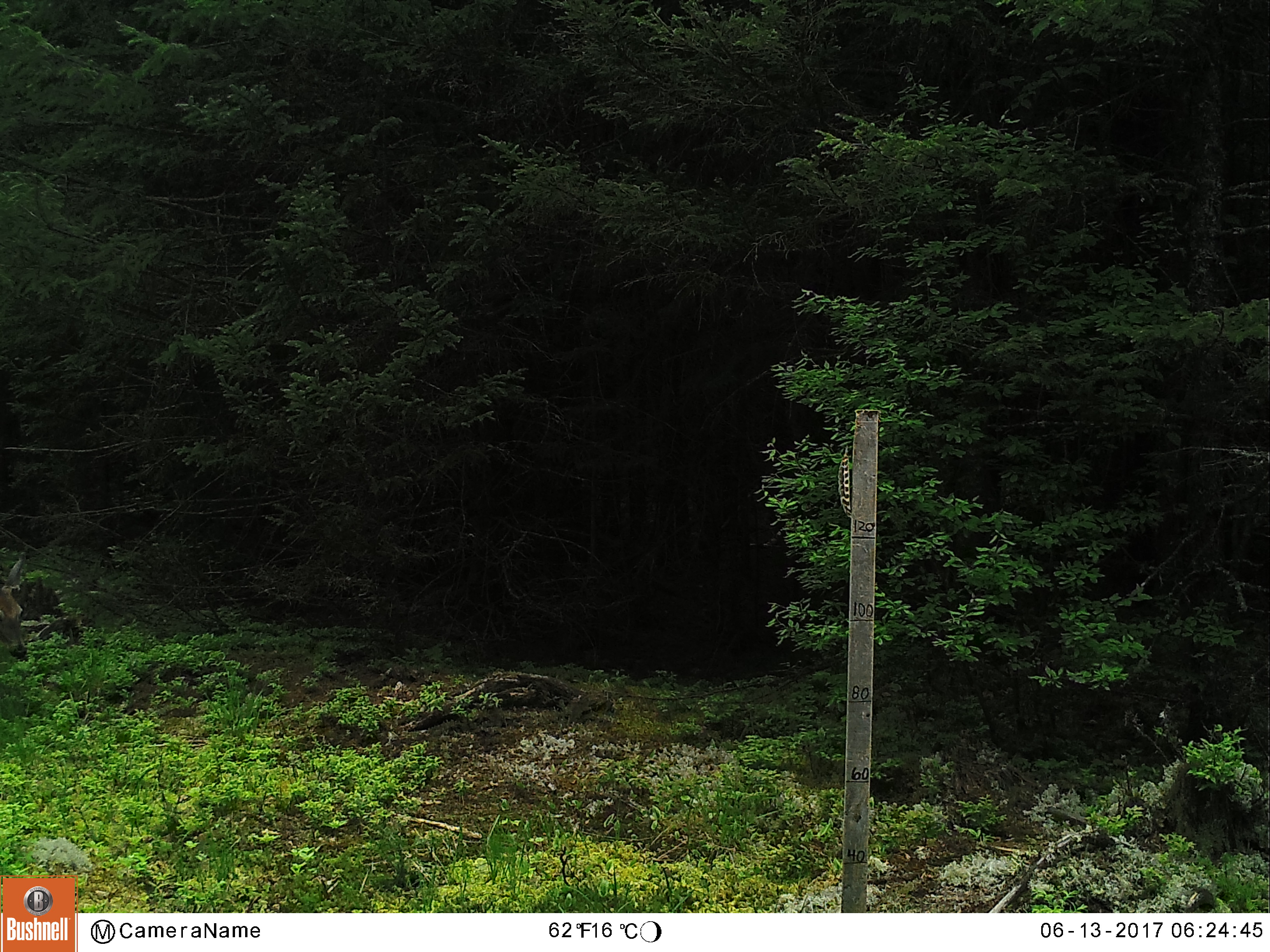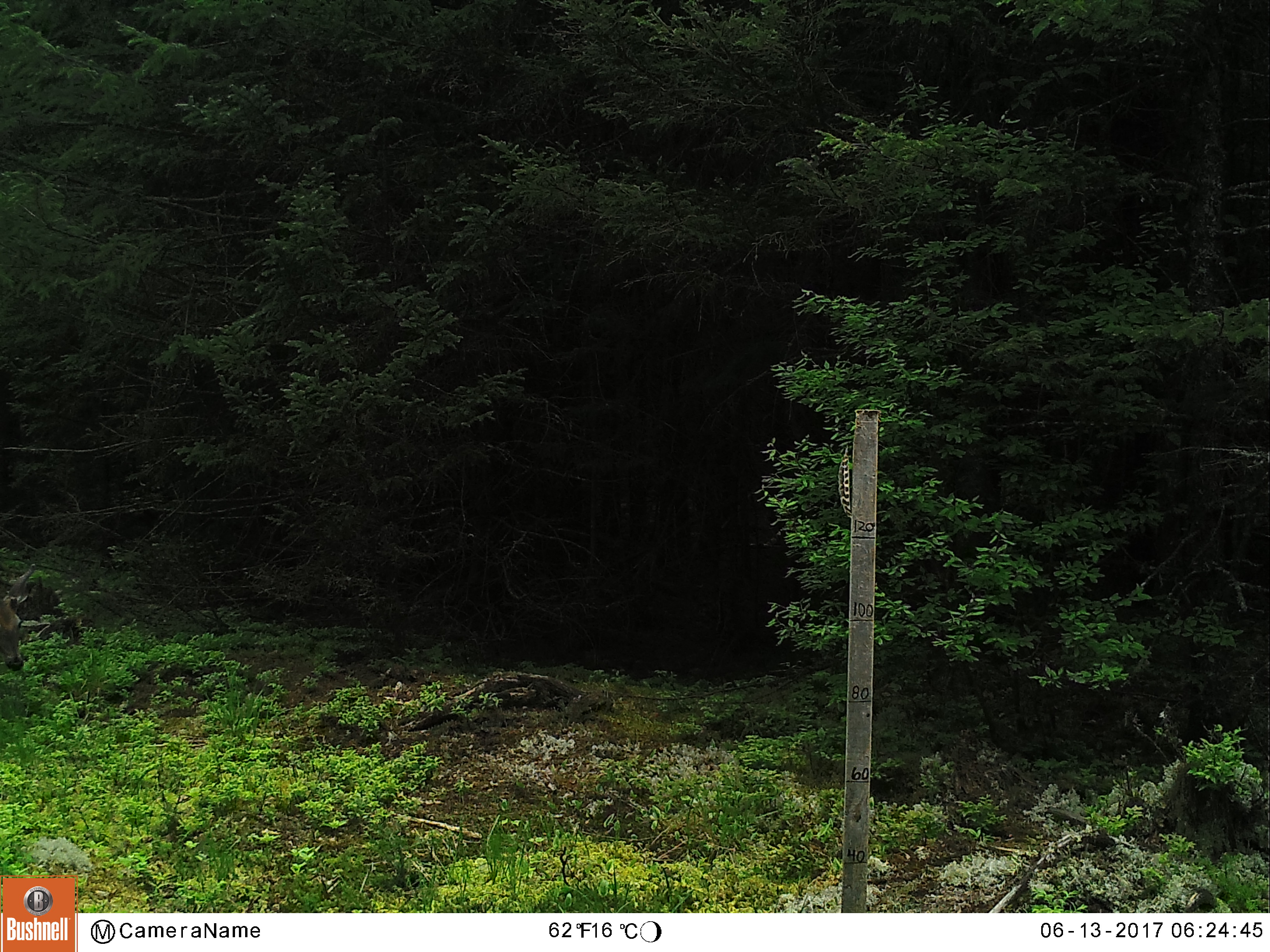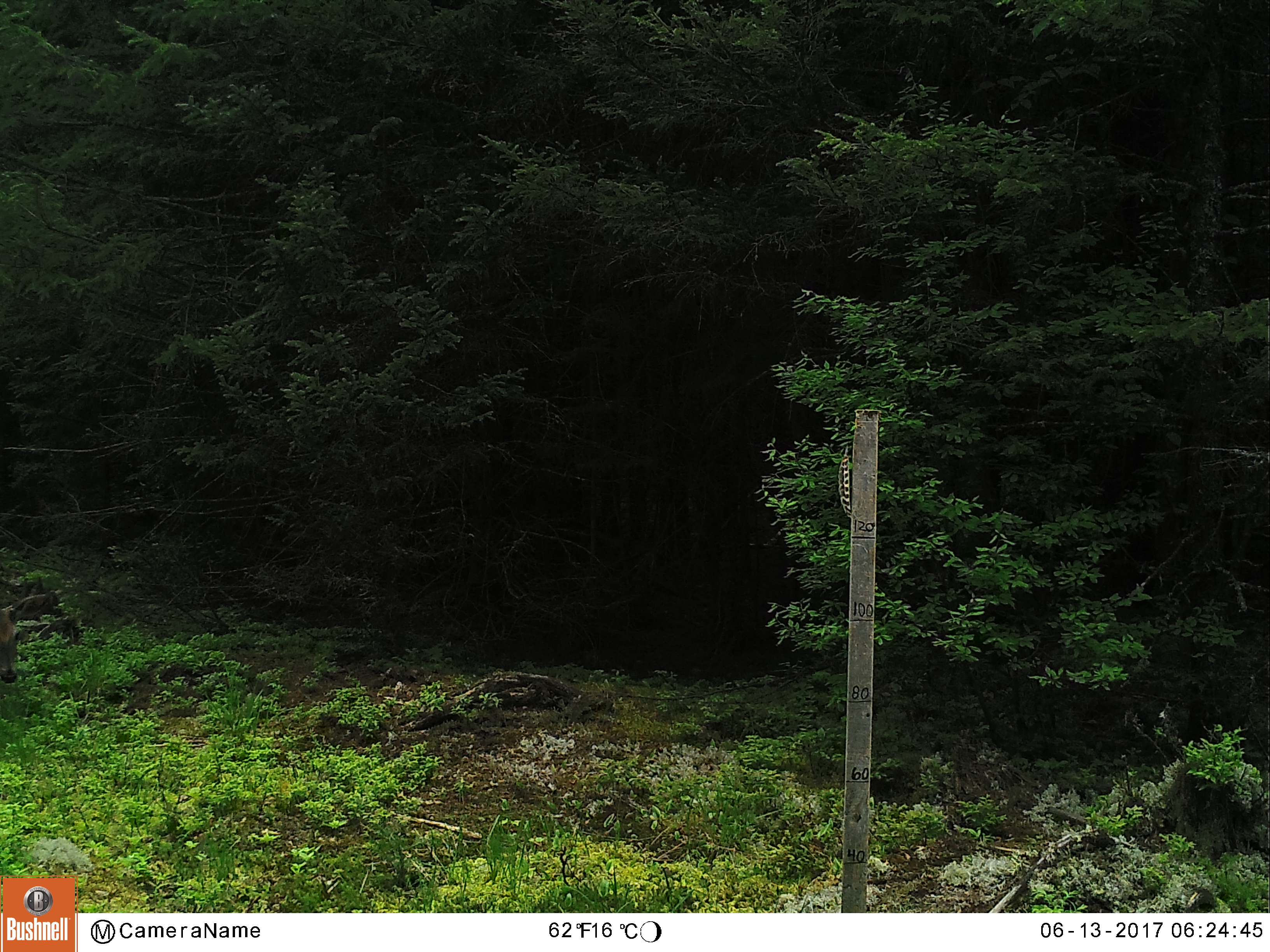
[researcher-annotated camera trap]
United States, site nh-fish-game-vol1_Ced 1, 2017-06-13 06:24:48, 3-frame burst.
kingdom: Animalia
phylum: Chordata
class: Mammalia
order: Artiodactyla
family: Cervidae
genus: Odocoileus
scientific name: Odocoileus virginianus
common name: white-tailed deer